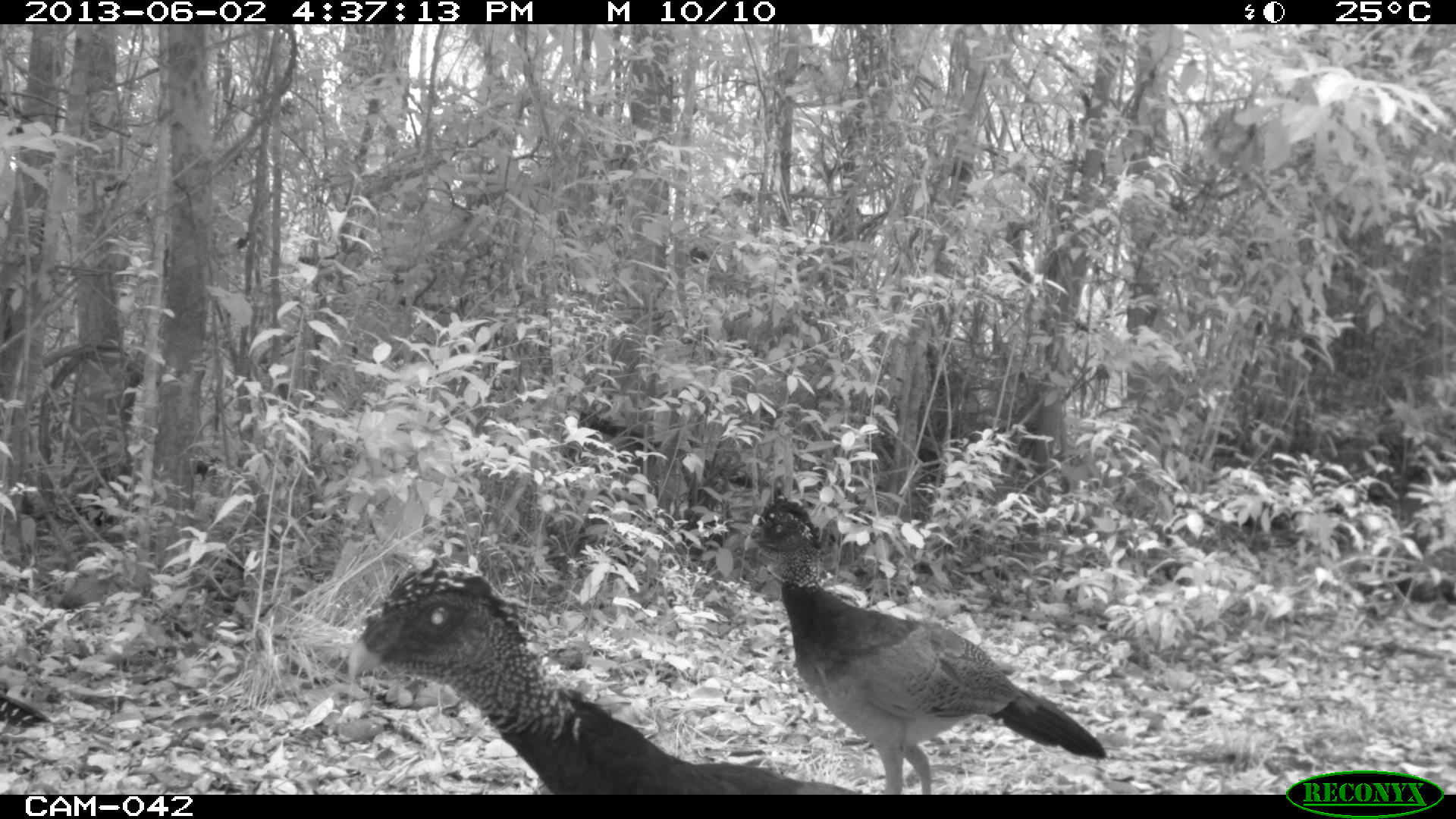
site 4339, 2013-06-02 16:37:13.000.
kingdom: Animalia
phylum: Chordata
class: Aves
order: Galliformes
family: Cracidae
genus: Crax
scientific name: Crax rubra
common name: great curassow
Crax rubra (great curassow), count 3, sex female.